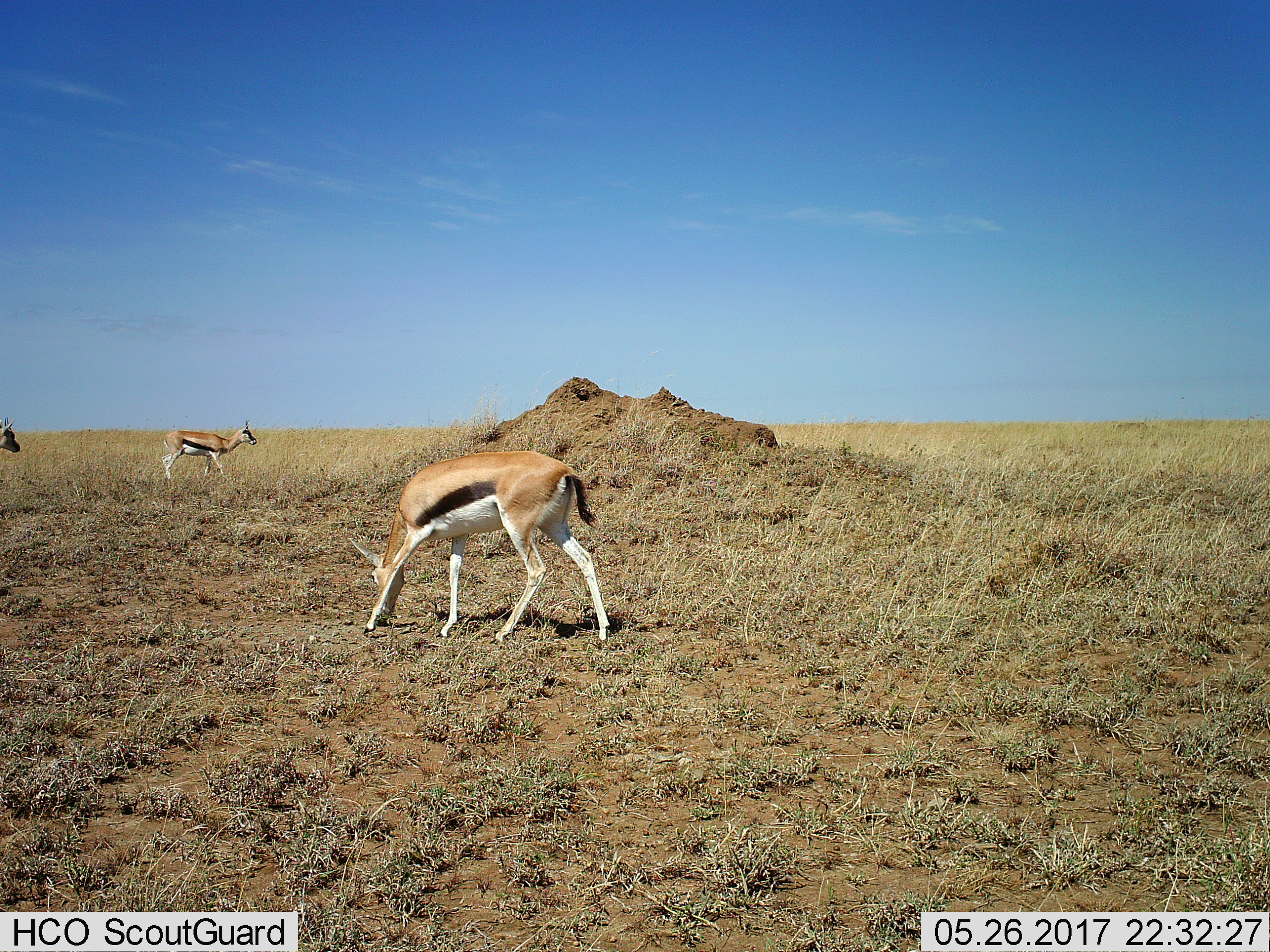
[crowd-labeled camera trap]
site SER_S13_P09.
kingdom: Animalia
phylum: Chordata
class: Mammalia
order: Artiodactyla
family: Bovidae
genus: Eudorcas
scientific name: Eudorcas thomsonii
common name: thomson's gazelle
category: gazellethomsons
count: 3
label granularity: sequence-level